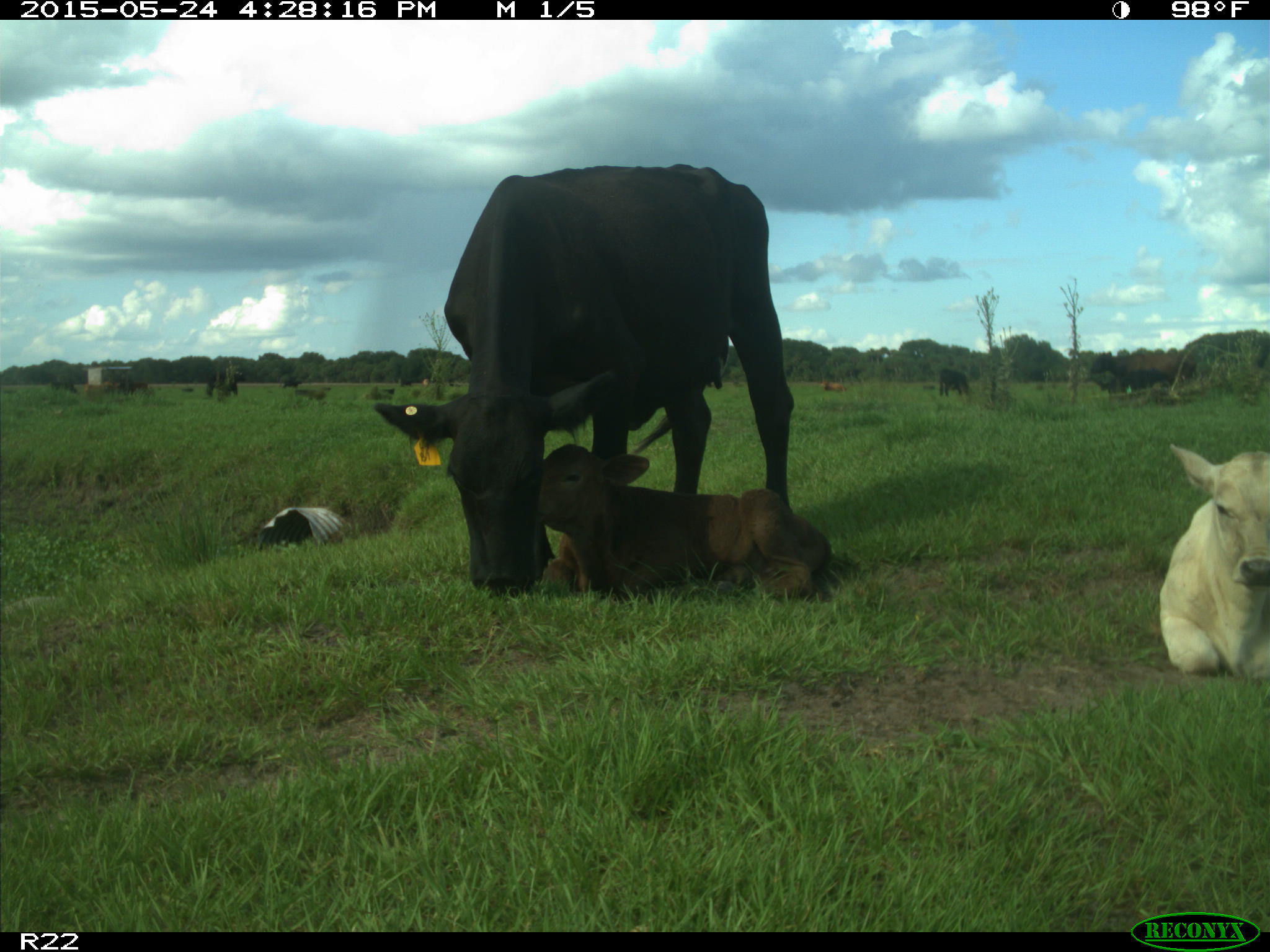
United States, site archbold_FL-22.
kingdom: Animalia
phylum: Chordata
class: Mammalia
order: Carnivora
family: Canidae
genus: Canis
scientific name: Canis latrans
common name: coyote